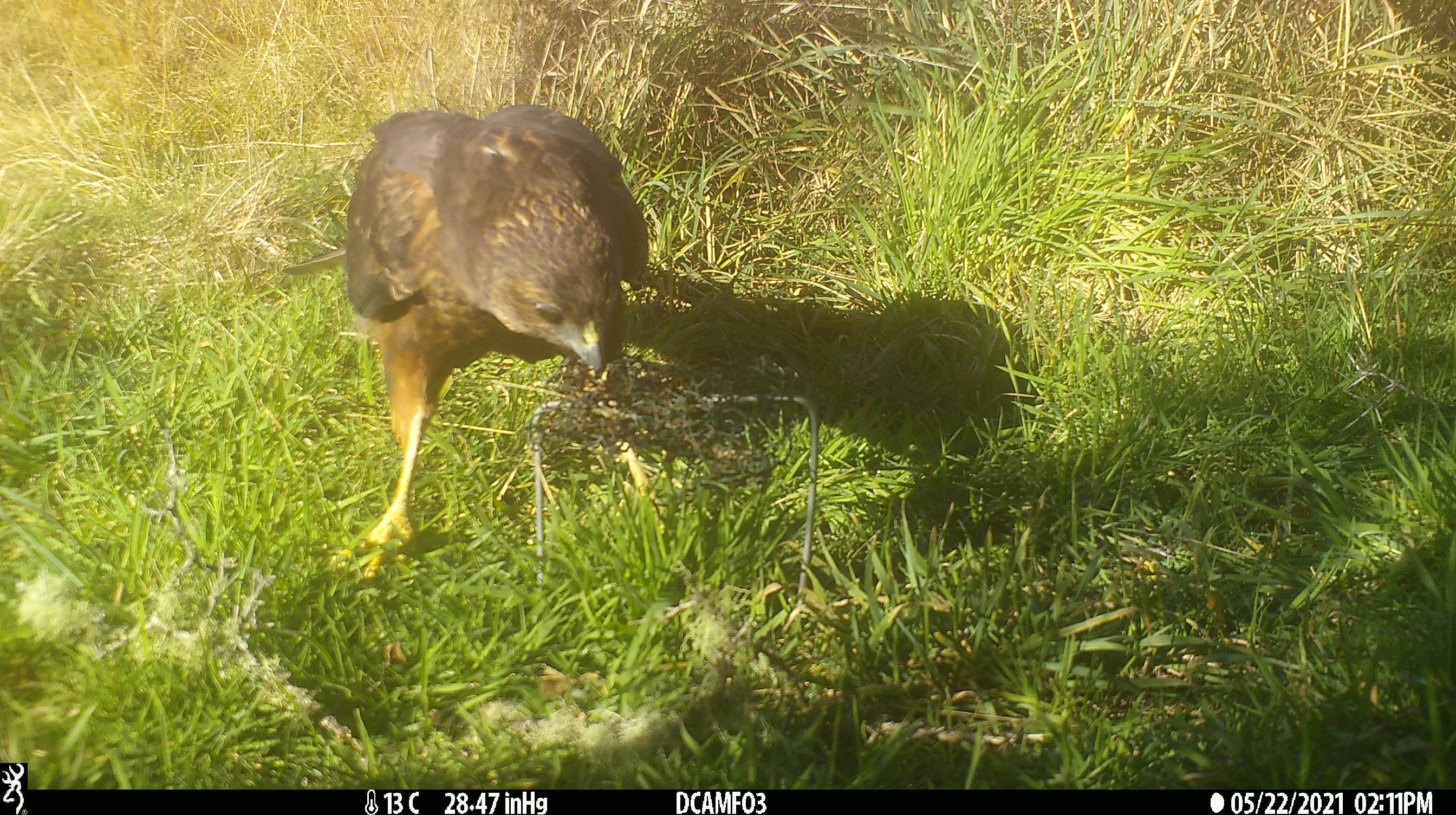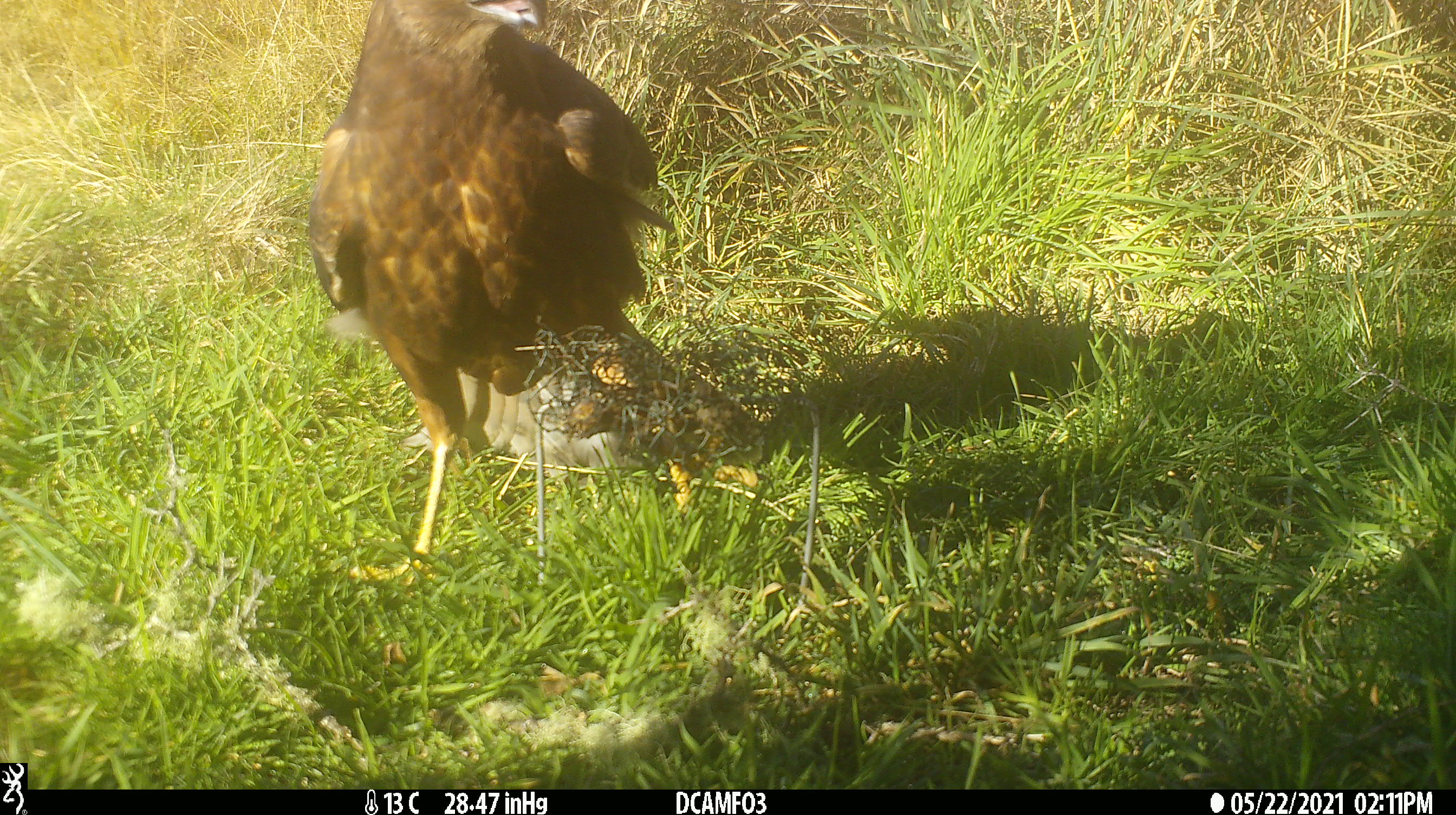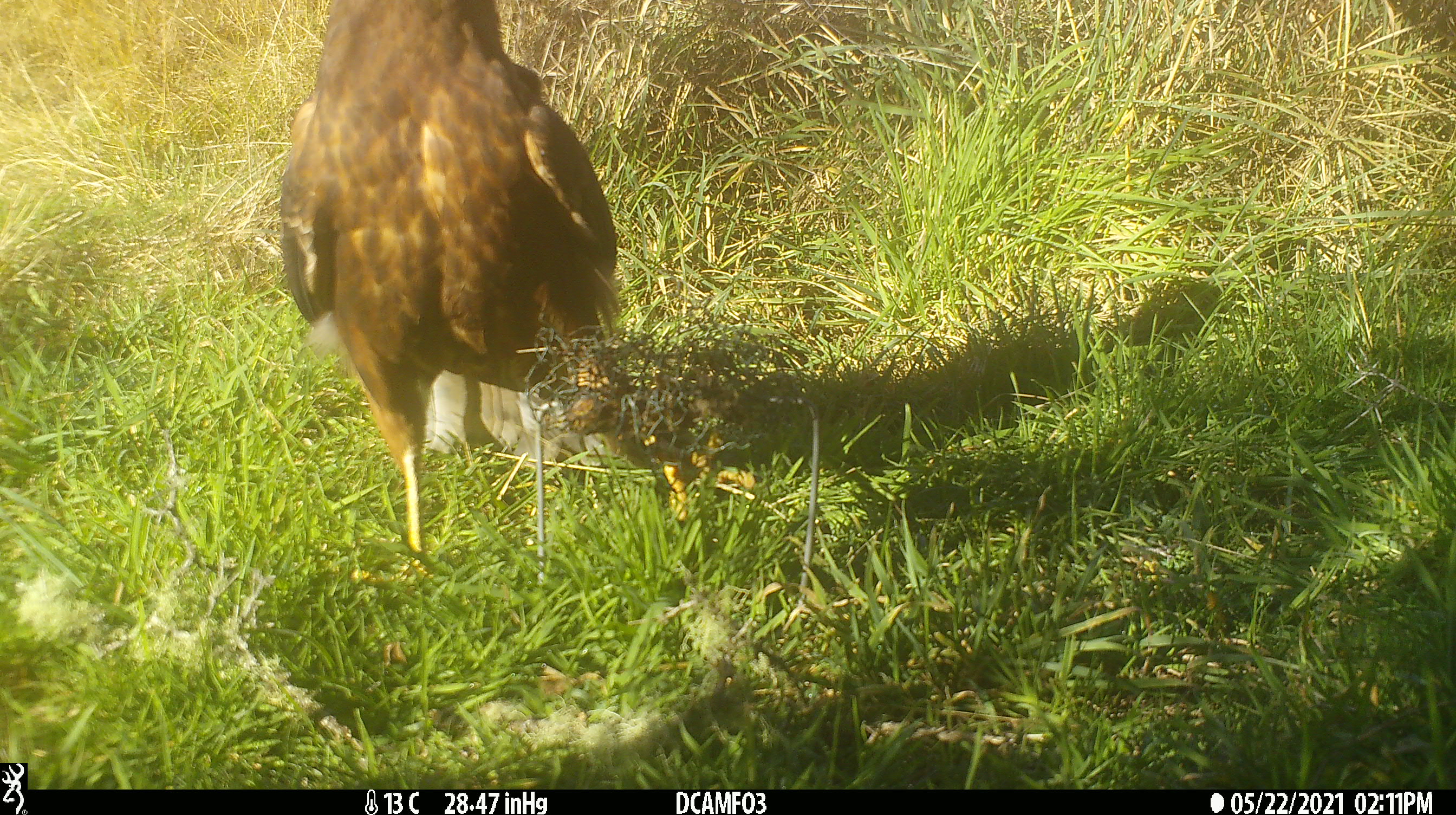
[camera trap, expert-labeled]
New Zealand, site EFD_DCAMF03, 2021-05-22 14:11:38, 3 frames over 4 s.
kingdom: Animalia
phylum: Chordata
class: Aves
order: Accipitriformes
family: Accipitridae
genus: Circus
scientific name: Circus approximans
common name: swamp harrier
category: harrier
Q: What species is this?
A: Harrier (swamp harrier) (Circus approximans).